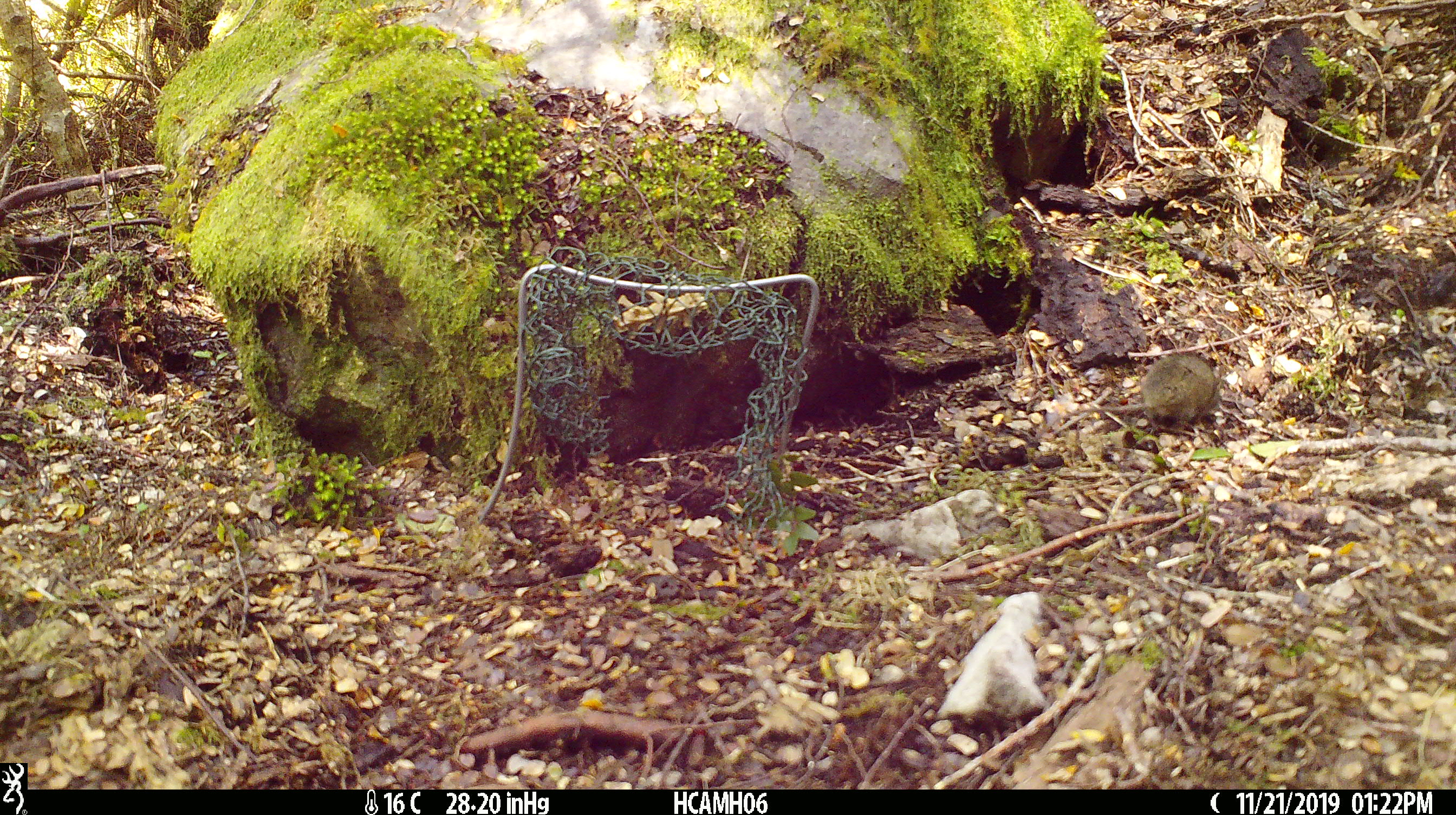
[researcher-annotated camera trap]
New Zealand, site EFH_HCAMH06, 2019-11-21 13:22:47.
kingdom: Animalia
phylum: Chordata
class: Mammalia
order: Rodentia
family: Muridae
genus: Mus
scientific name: Mus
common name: mouse